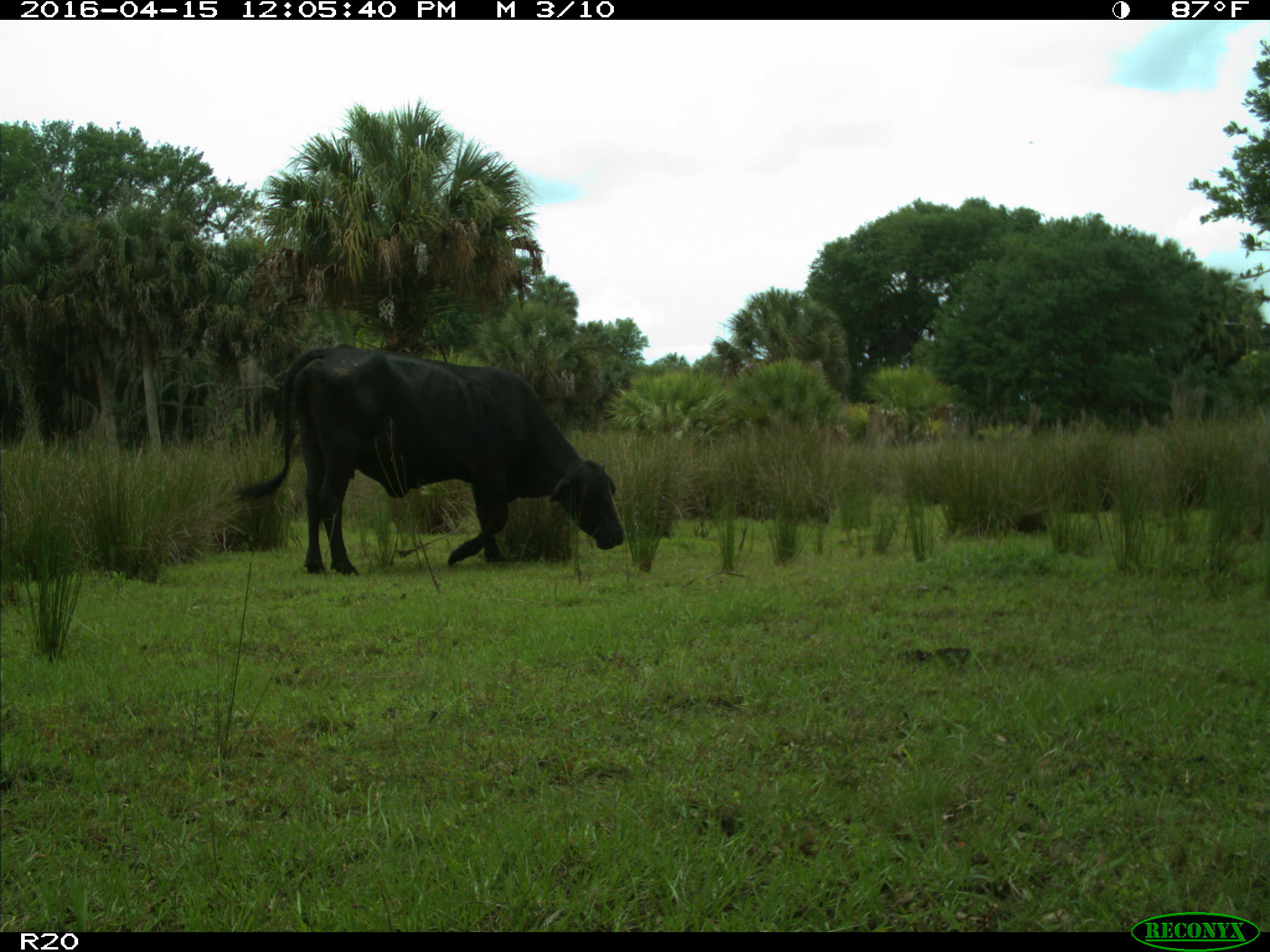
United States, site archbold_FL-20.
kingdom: Animalia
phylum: Chordata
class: Mammalia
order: Artiodactyla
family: Bovidae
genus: Bos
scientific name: Bos taurus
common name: domestic cow